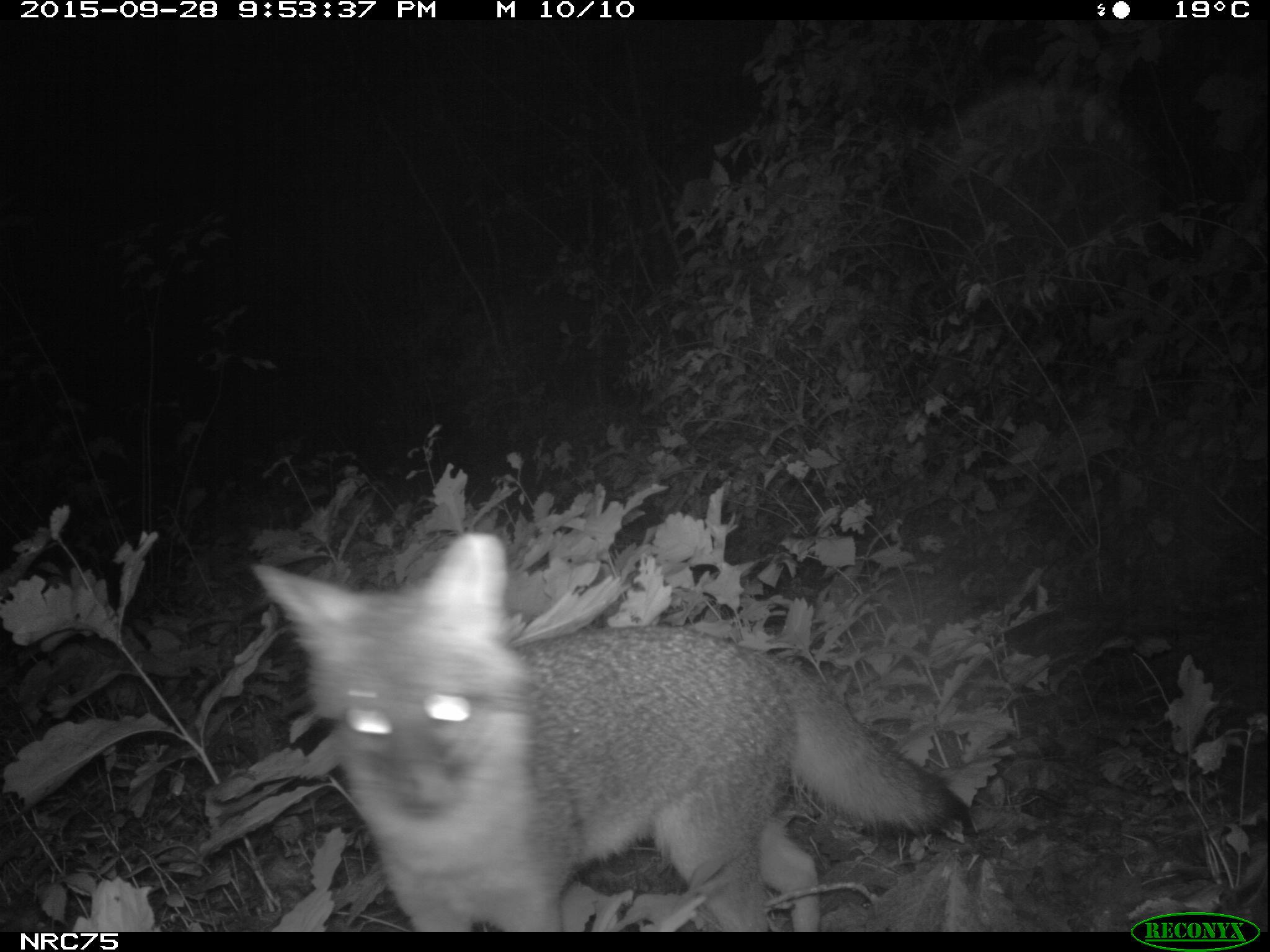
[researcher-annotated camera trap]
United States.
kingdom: Animalia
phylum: Chordata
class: Mammalia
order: Carnivora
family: Canidae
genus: Urocyon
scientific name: Urocyon cinereoargenteus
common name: gray fox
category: Grey Fox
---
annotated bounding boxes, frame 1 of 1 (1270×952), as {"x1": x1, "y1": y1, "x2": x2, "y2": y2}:
Grey Fox: {"x1": 247, "y1": 532, "x2": 994, "y2": 934}